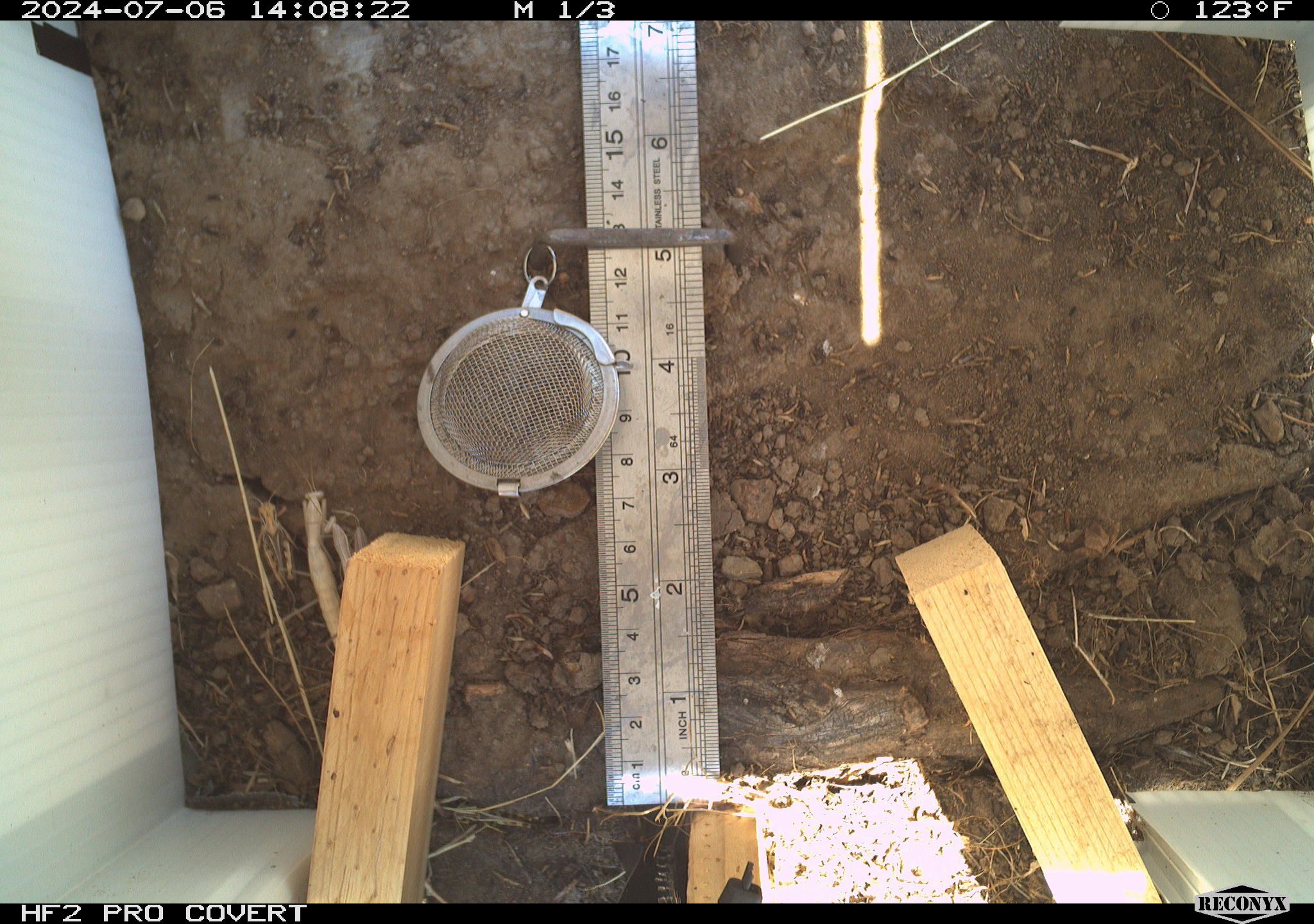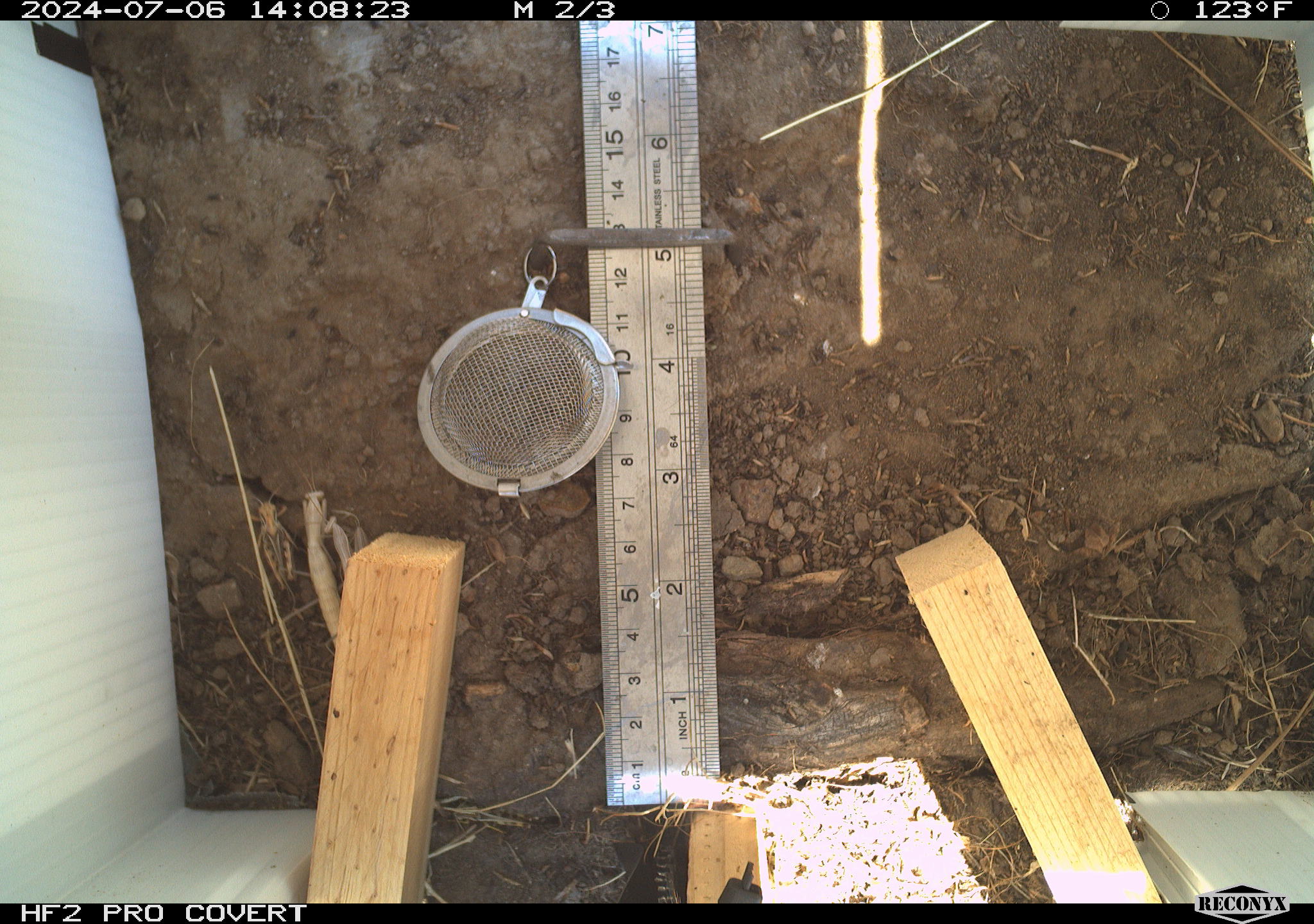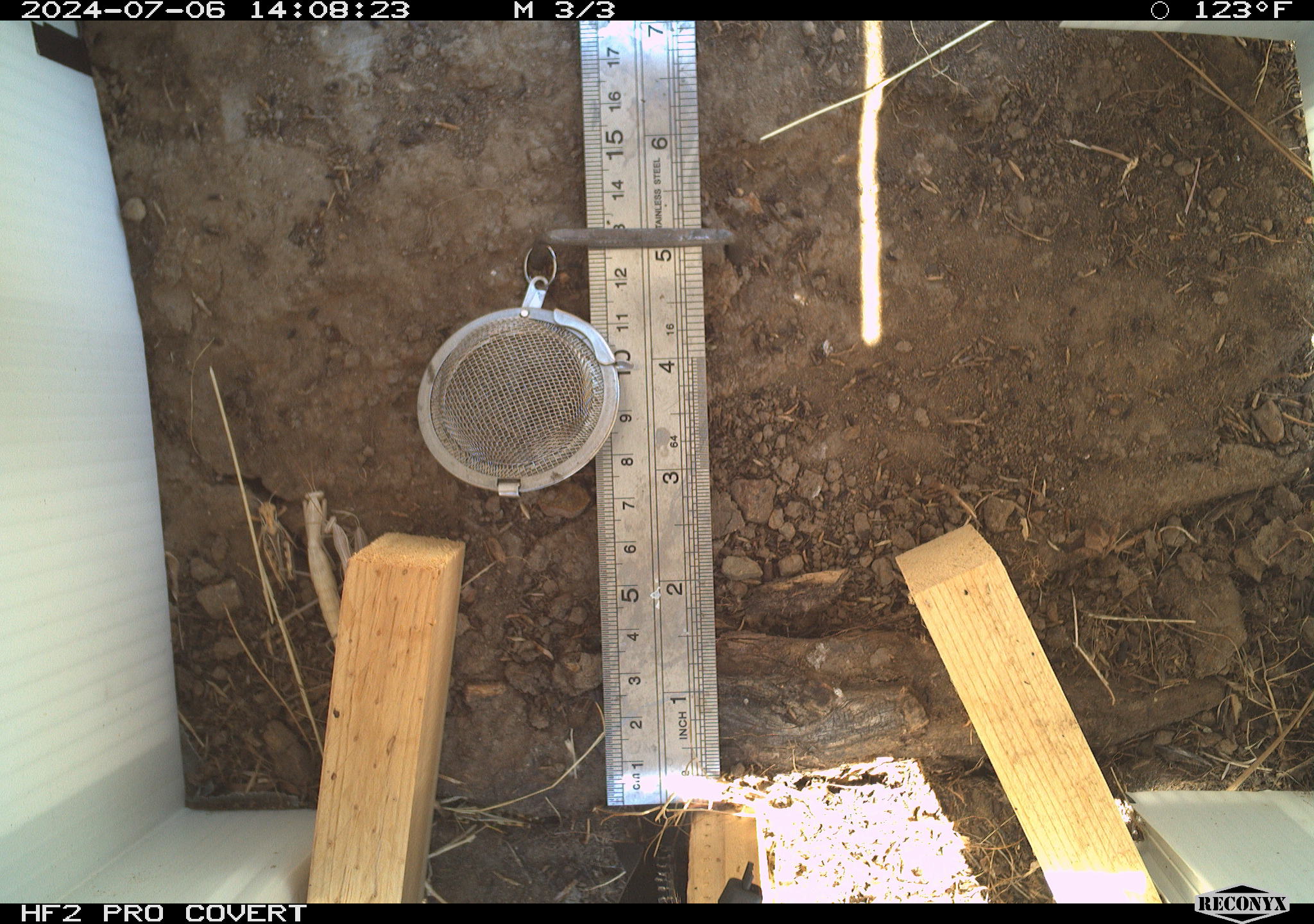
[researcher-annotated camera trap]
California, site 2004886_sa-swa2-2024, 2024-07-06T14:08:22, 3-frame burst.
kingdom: Animalia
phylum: Arthropoda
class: Insecta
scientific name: Insecta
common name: insect